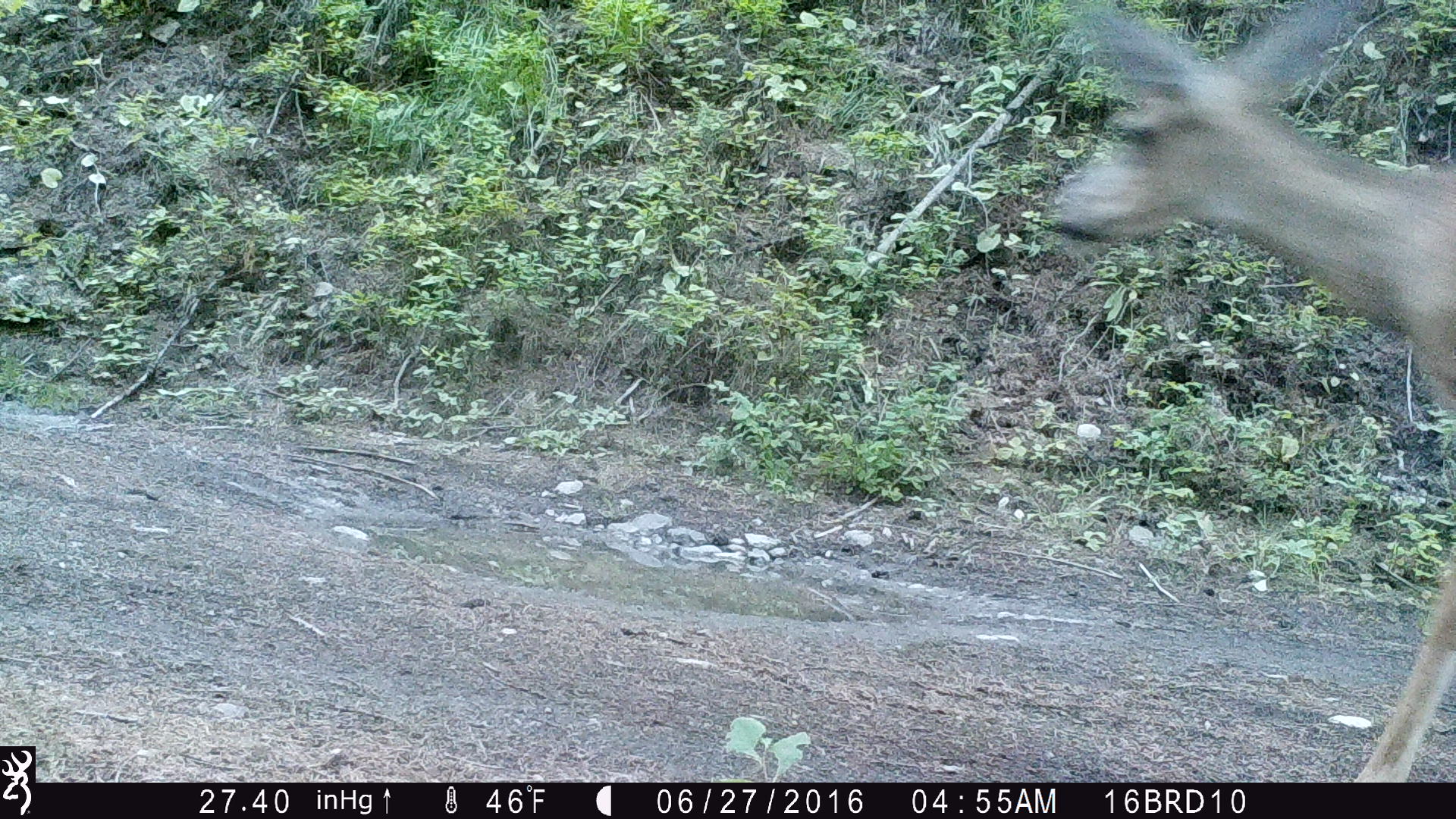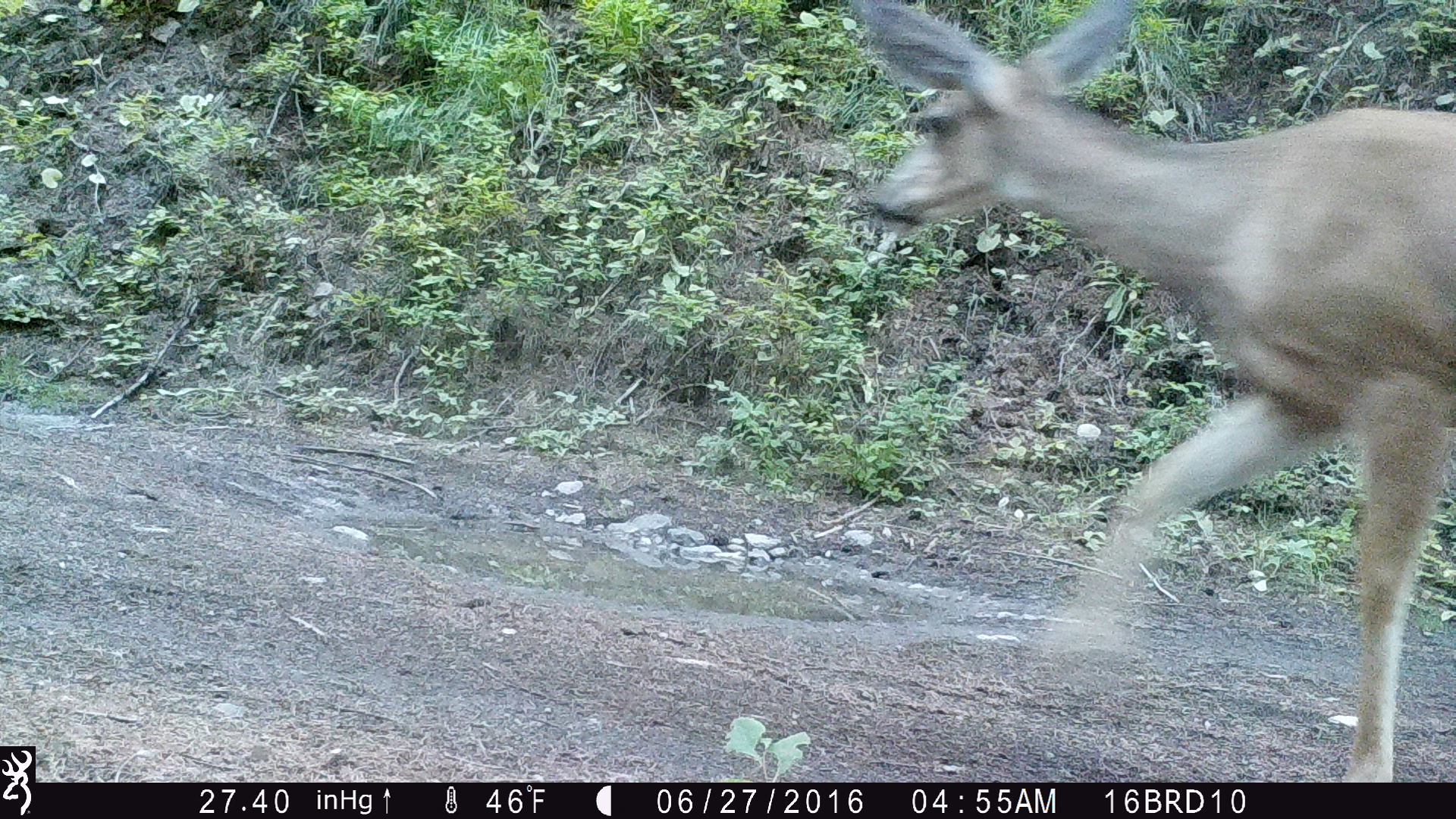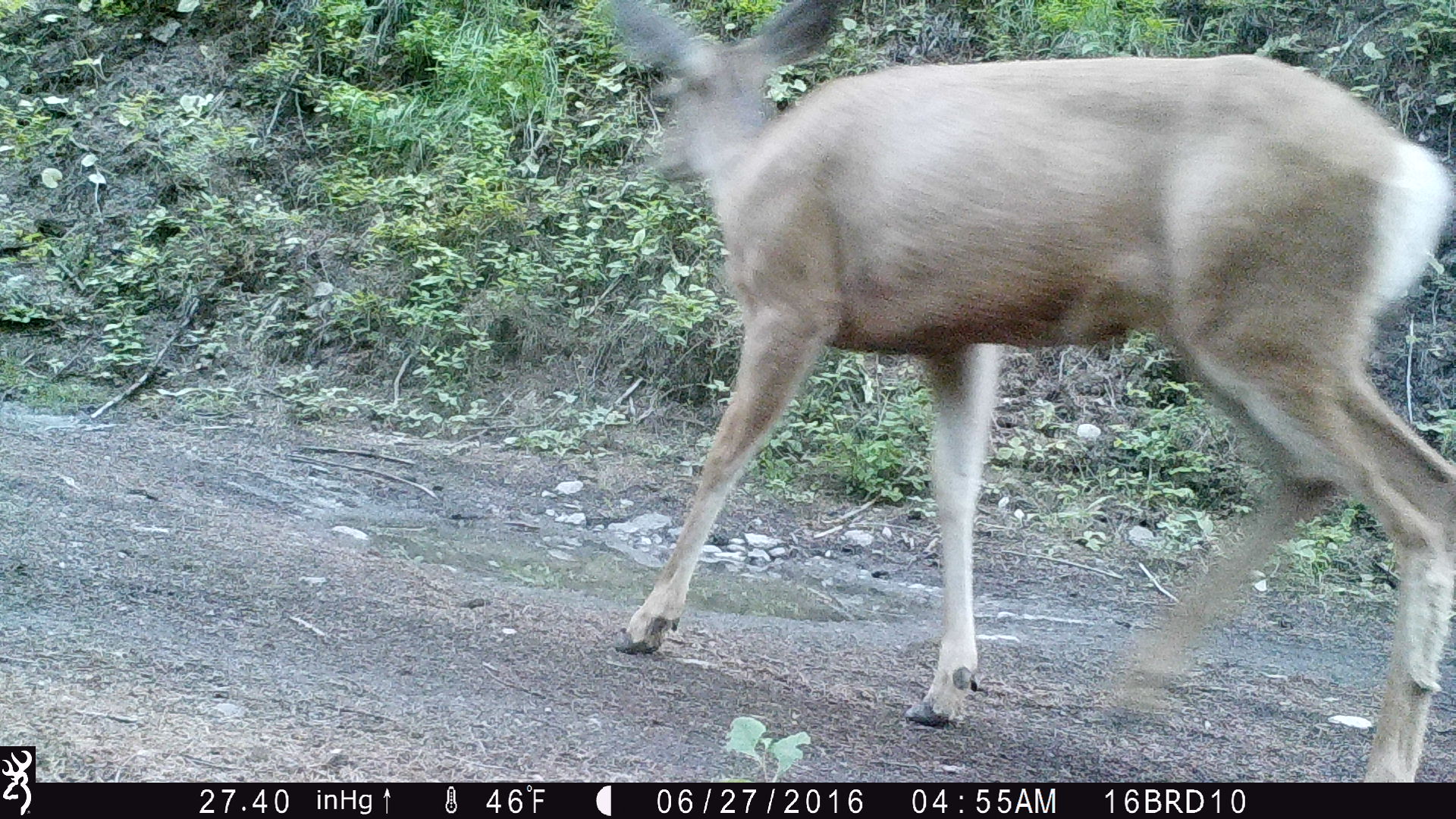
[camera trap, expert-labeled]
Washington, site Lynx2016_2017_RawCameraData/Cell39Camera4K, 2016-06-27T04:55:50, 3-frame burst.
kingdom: Animalia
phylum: Chordata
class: Mammalia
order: Artiodactyla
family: Cervidae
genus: Odocoileus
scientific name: Odocoileus hemionus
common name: mule deer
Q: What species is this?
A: Odocoileus hemionus (mule deer).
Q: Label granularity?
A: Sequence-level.